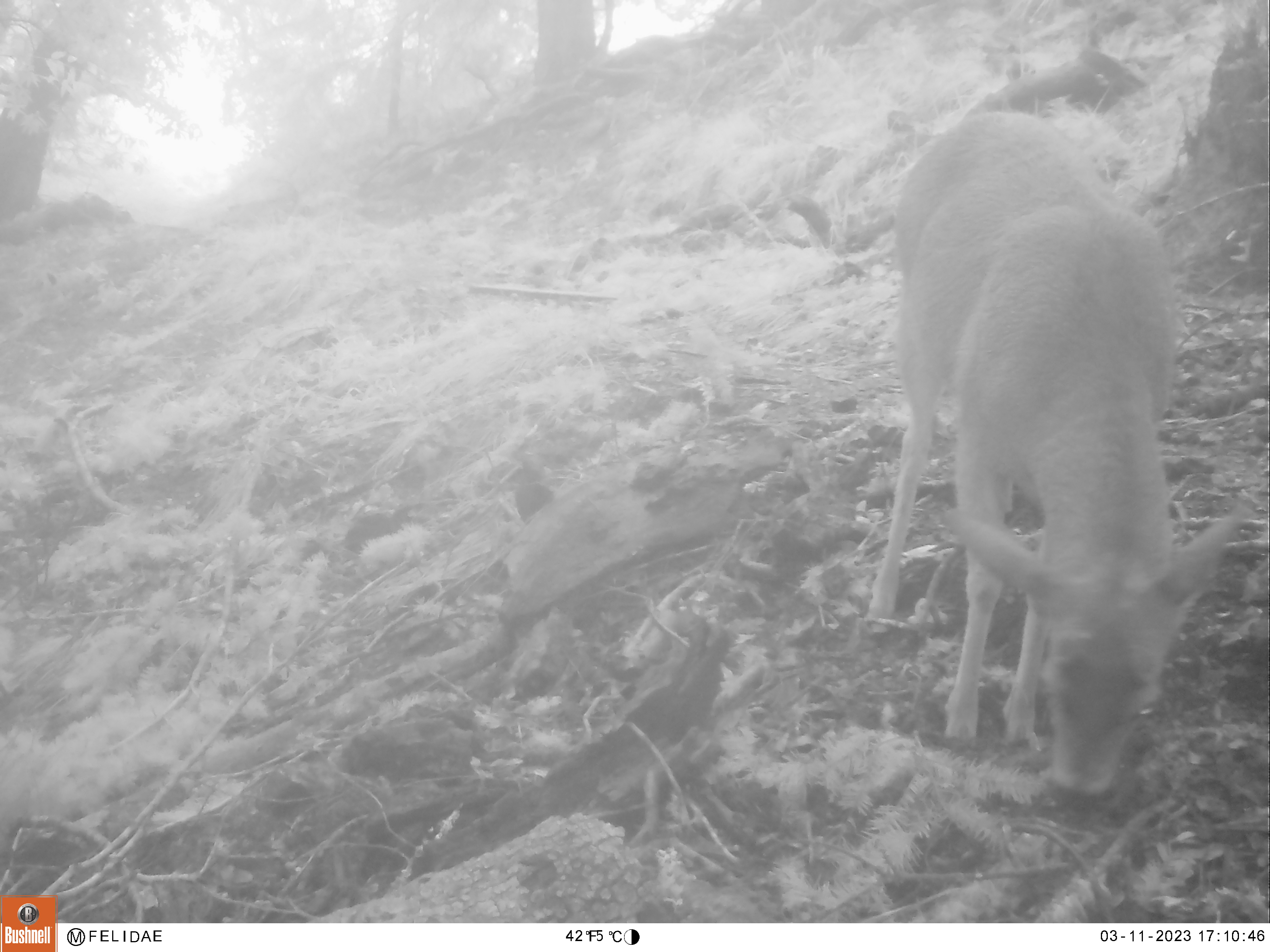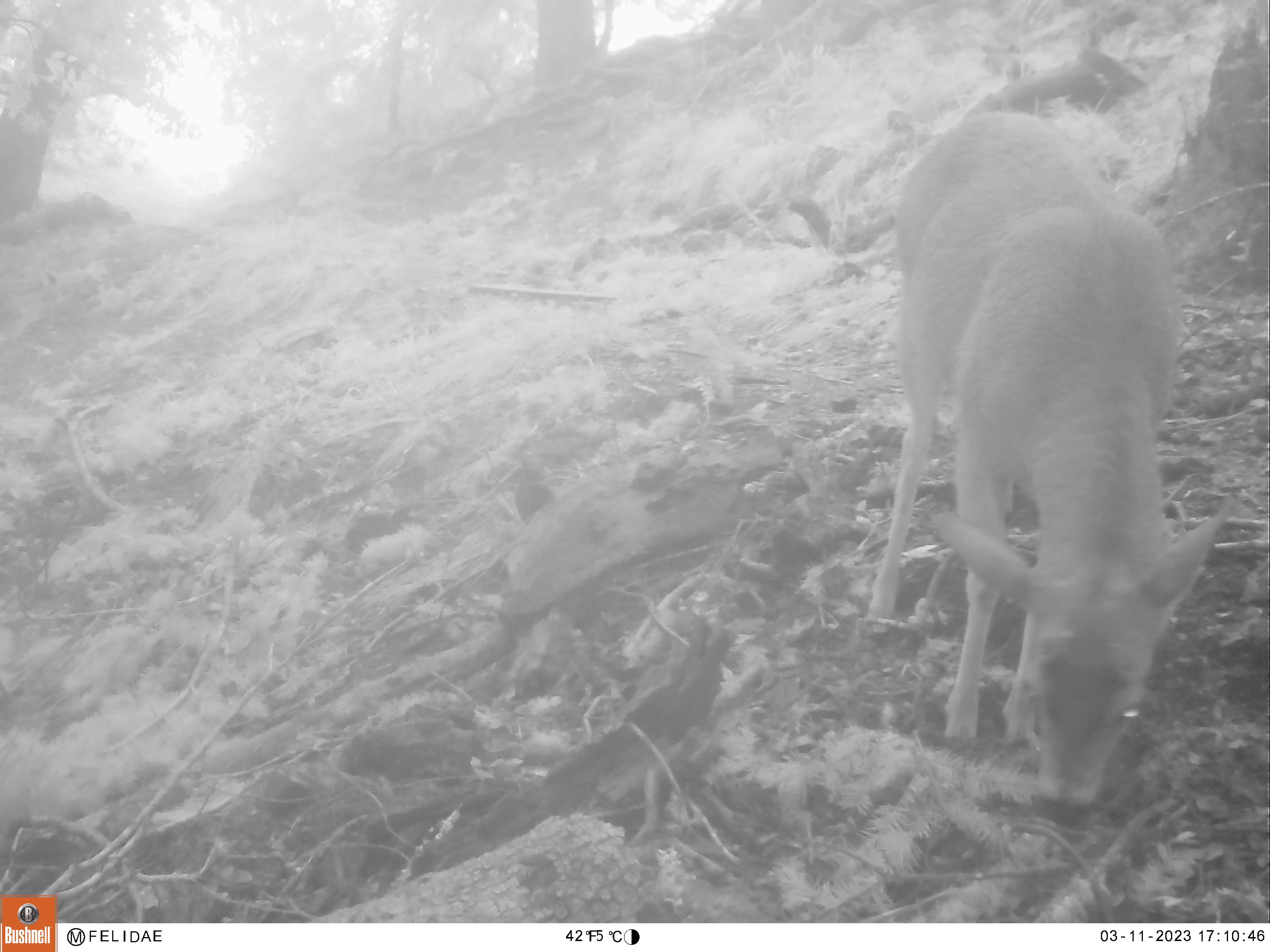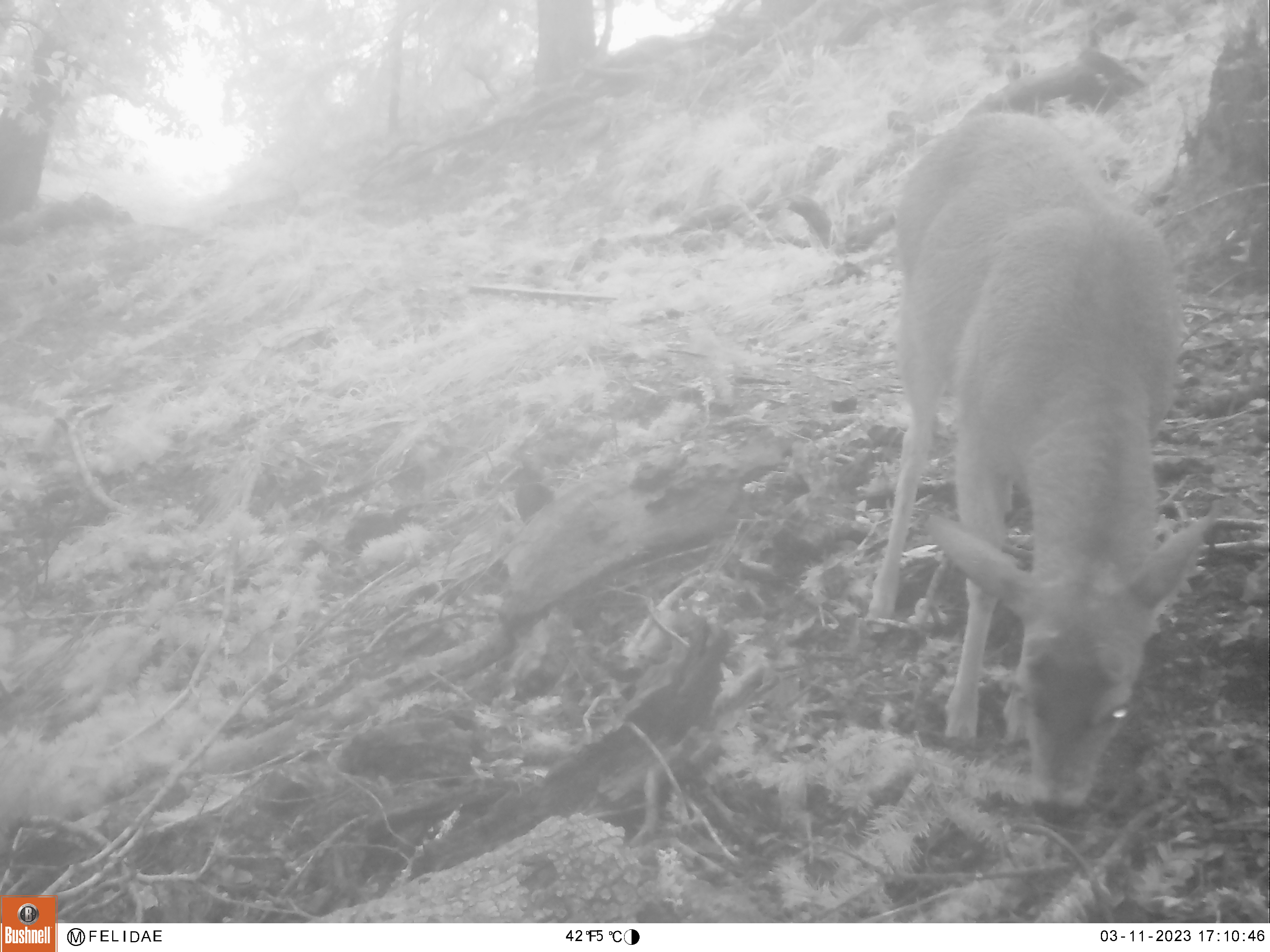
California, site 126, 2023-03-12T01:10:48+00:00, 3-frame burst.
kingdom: Animalia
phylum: Chordata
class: Mammalia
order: Artiodactyla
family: Cervidae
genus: Odocoileus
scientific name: Odocoileus hemionus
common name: mule deer